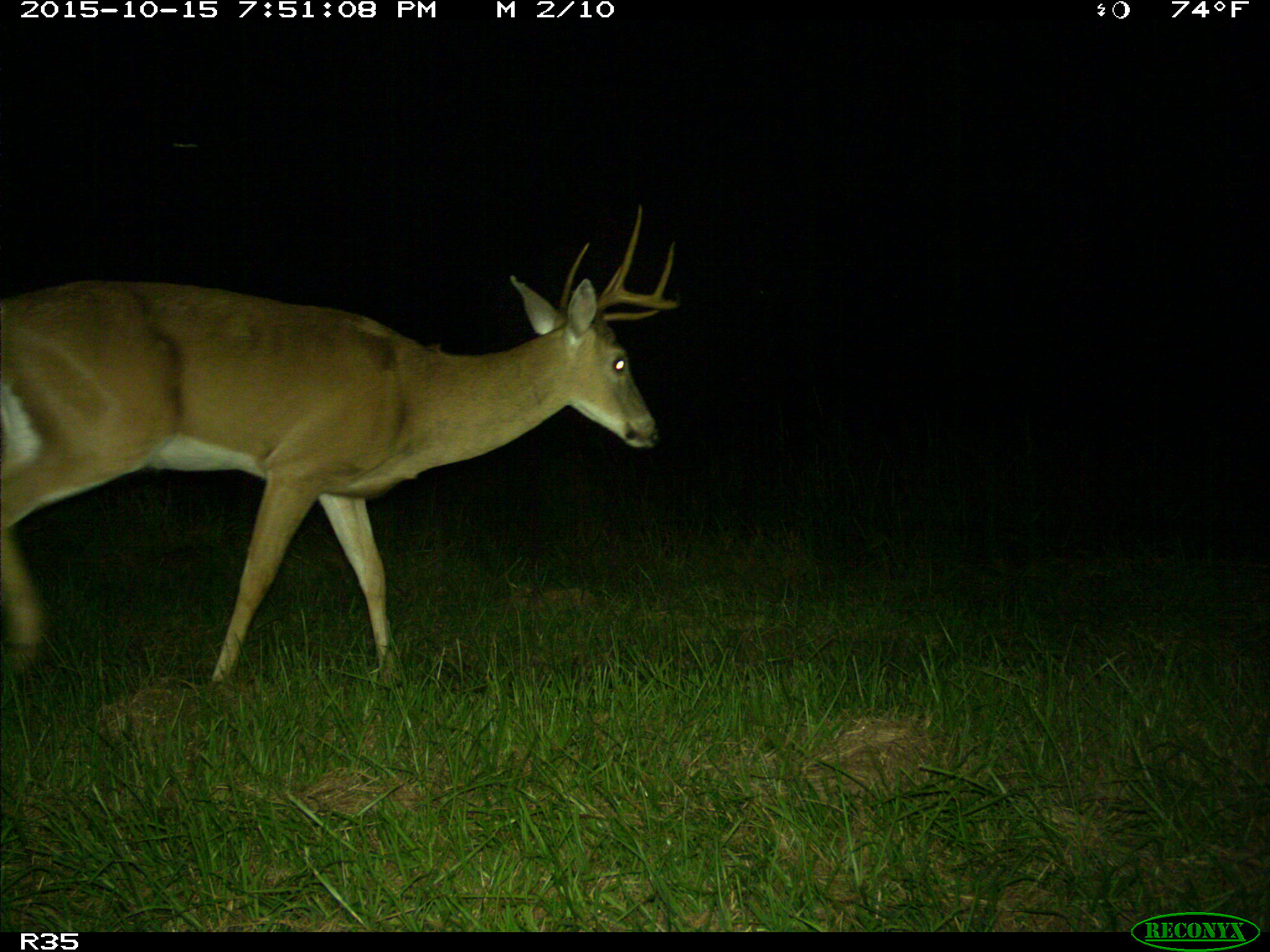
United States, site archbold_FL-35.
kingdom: Animalia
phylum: Chordata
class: Mammalia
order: Artiodactyla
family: Cervidae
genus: Odocoileus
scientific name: Odocoileus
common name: deer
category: unidentified deer